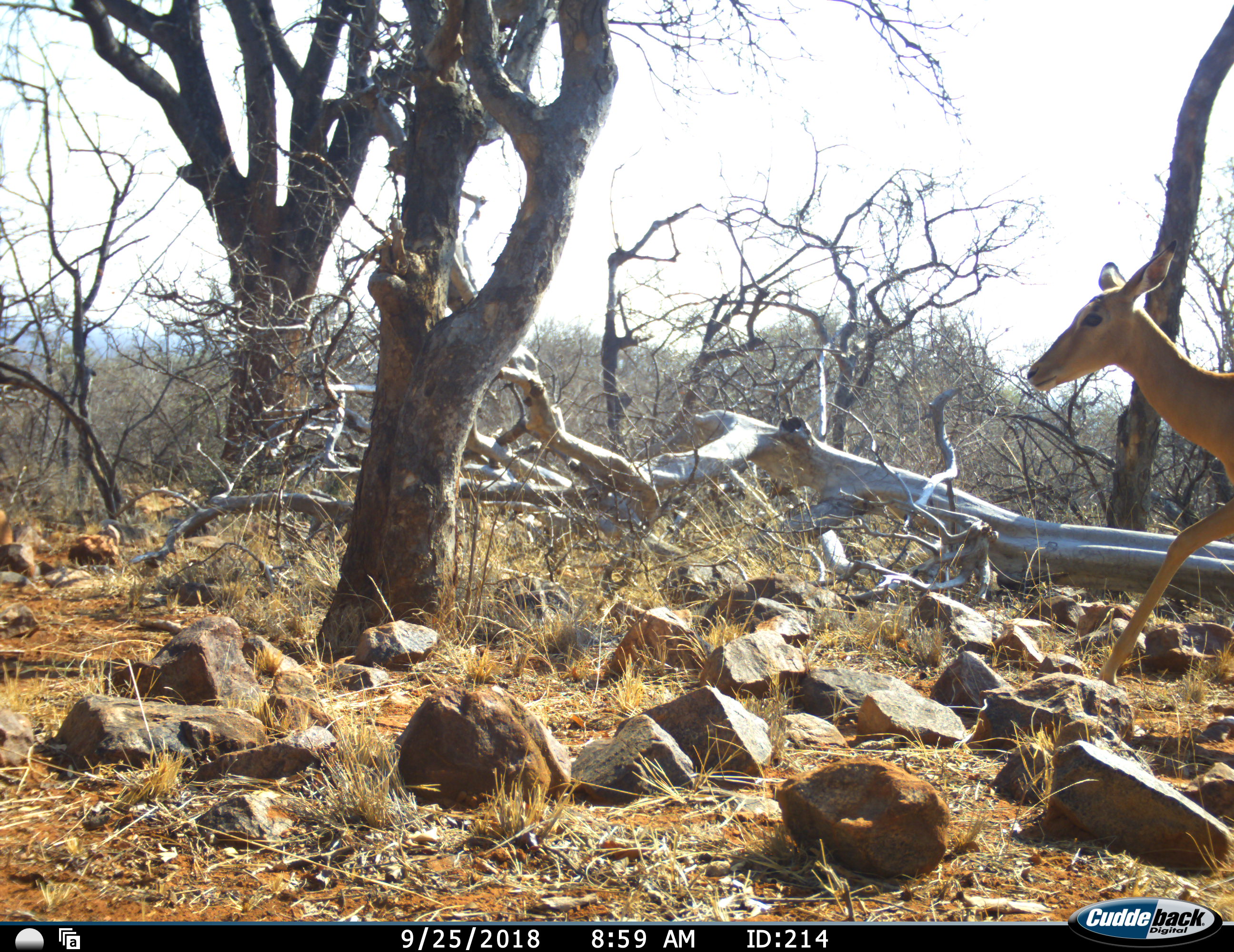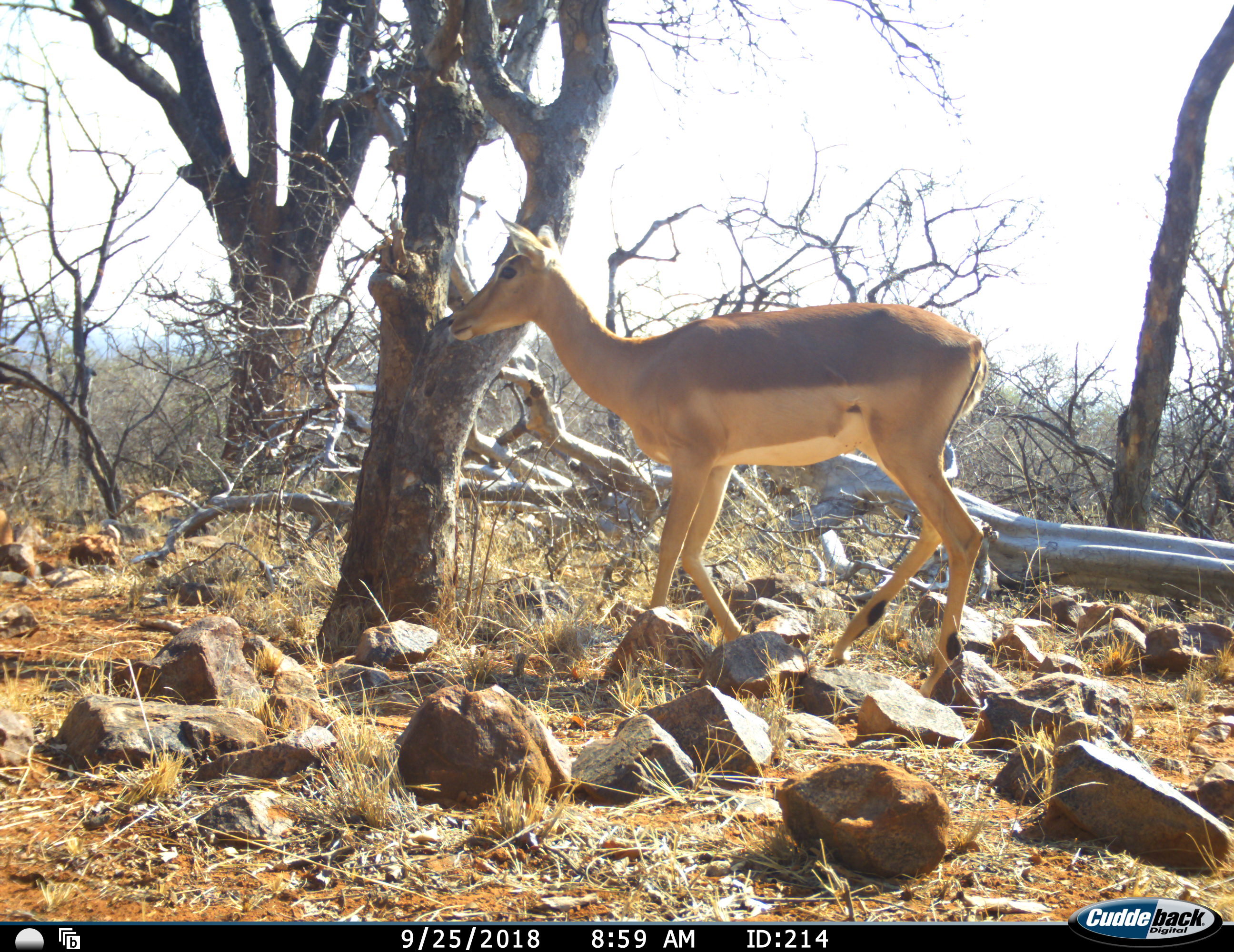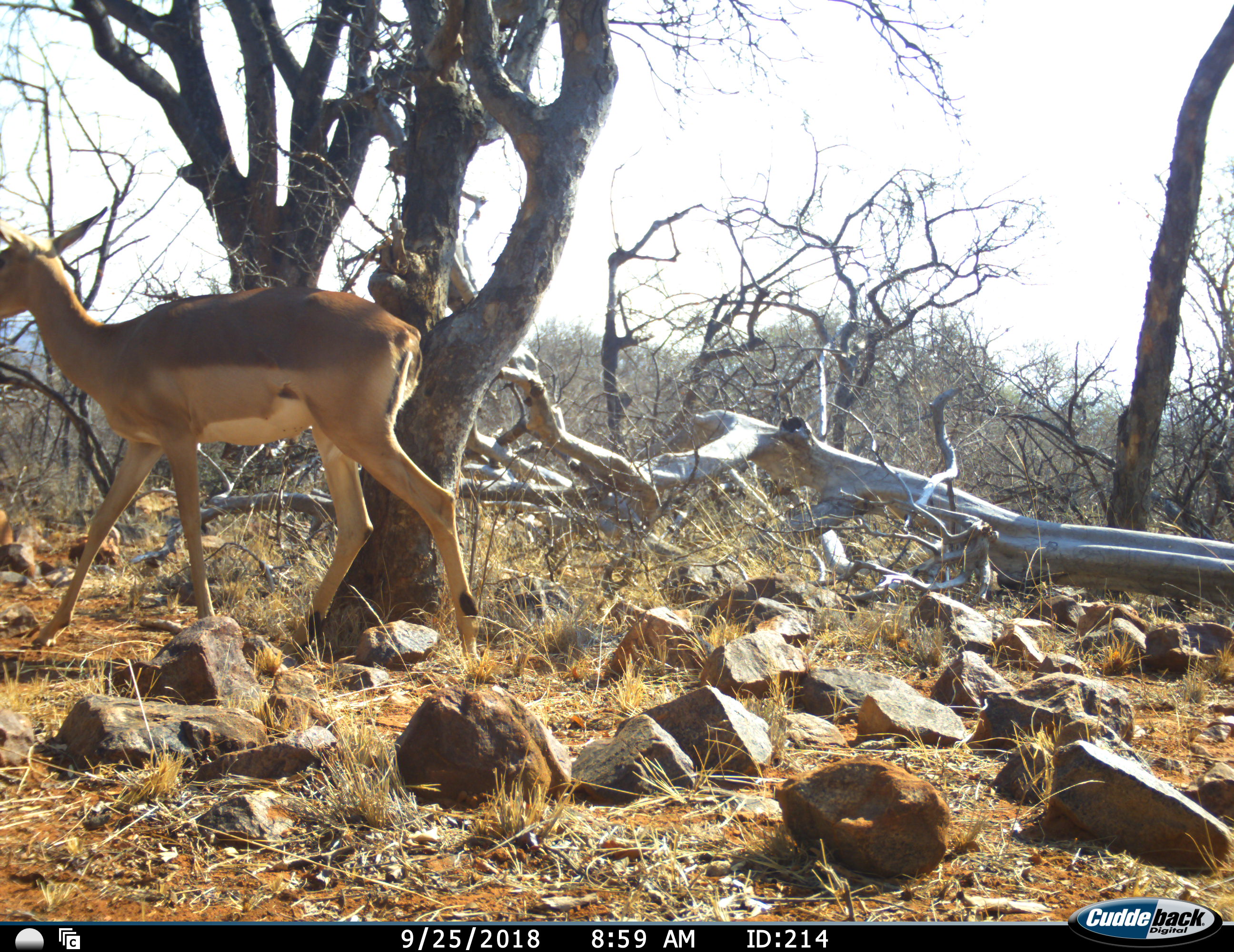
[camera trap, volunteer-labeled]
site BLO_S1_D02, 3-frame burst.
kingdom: Animalia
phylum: Chordata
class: Mammalia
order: Artiodactyla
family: Bovidae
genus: Aepyceros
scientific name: Aepyceros melampus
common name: impala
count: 1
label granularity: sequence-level